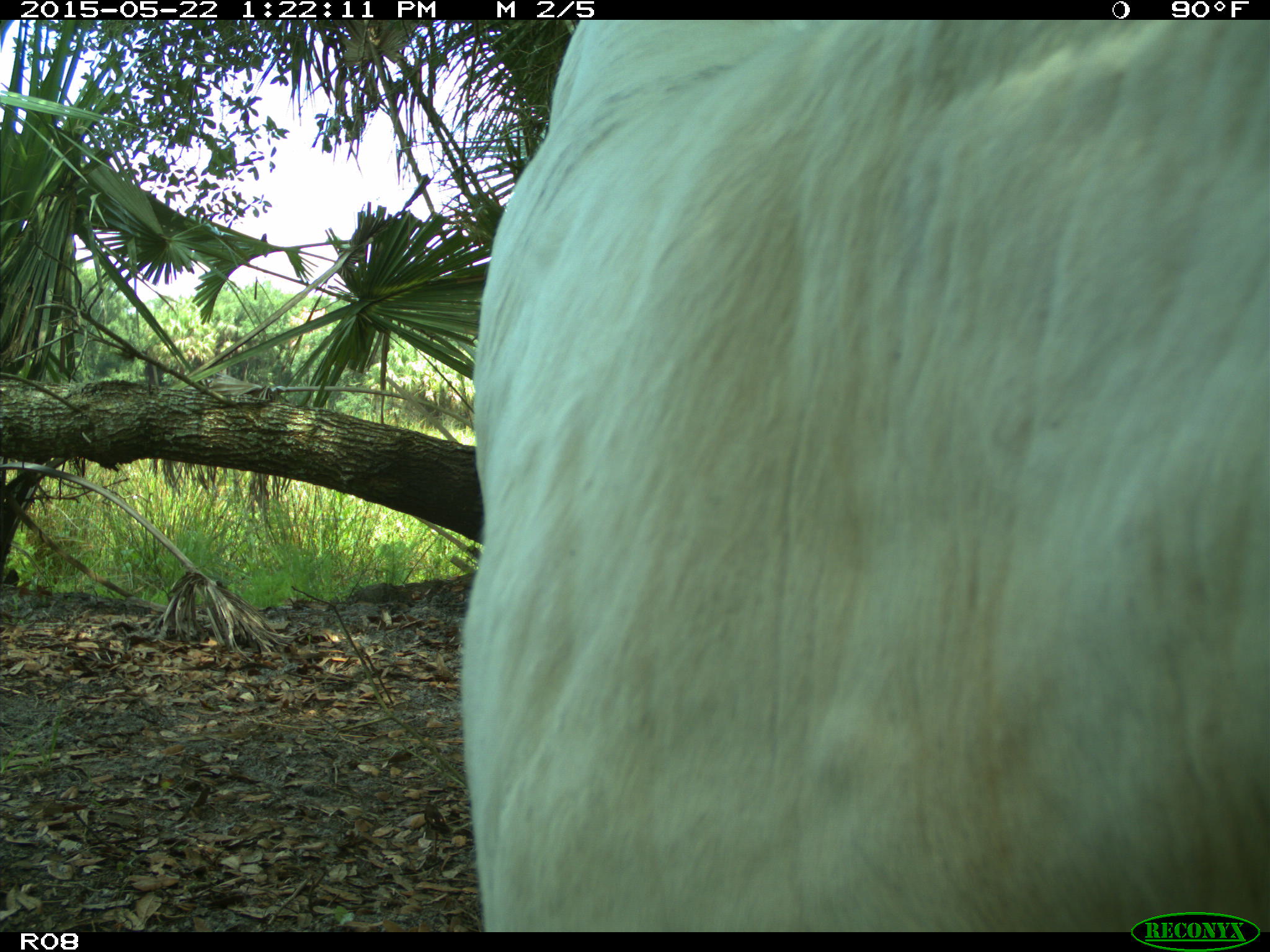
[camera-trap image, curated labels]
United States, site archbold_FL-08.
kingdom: Animalia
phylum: Chordata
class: Mammalia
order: Artiodactyla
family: Bovidae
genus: Bos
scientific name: Bos taurus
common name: domestic cow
Bos taurus (domestic cow).